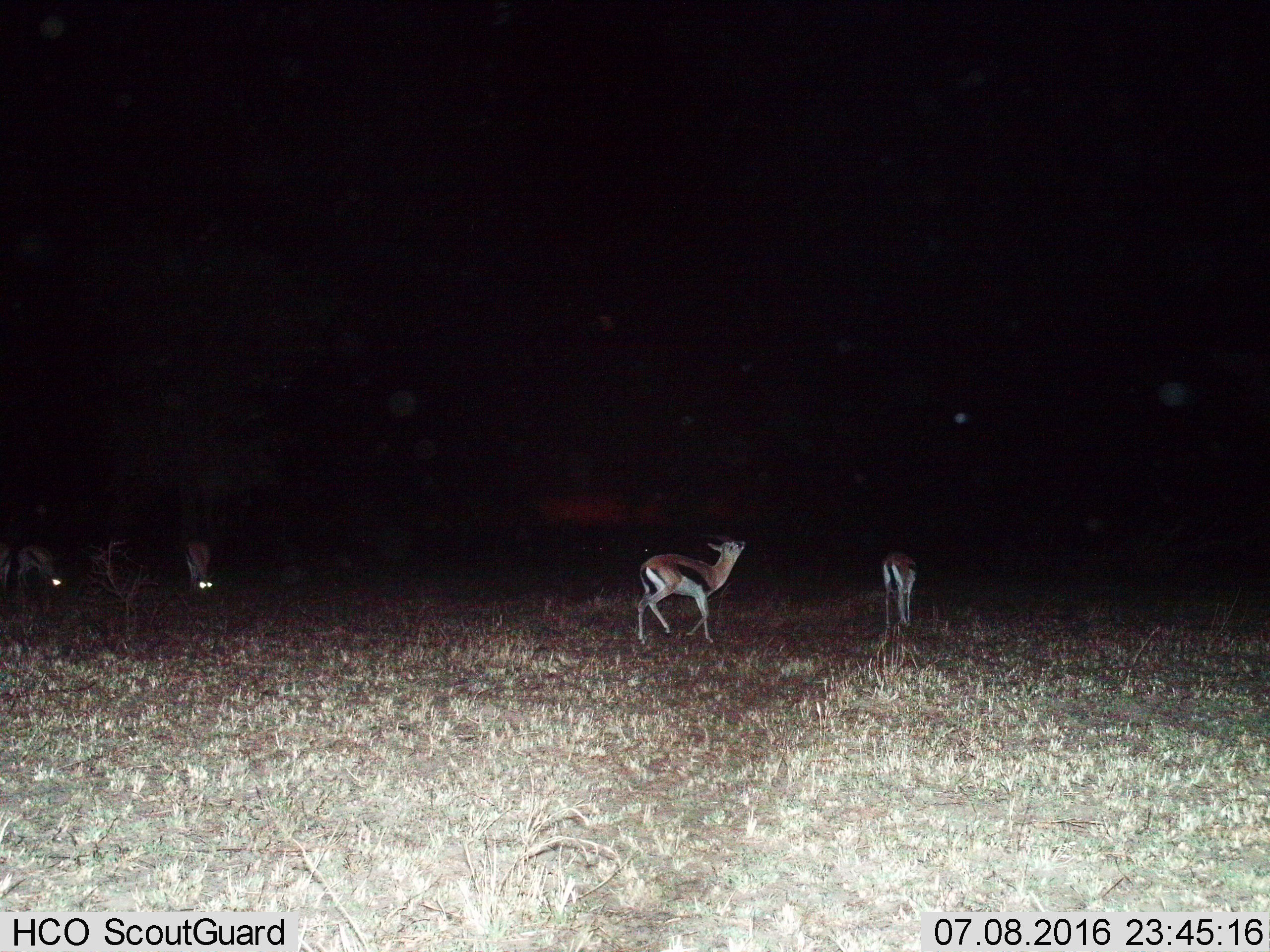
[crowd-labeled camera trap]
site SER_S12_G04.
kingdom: Animalia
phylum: Chordata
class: Mammalia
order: Artiodactyla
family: Bovidae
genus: Eudorcas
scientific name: Eudorcas thomsonii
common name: thomson's gazelle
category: gazellethomsons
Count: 5.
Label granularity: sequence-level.